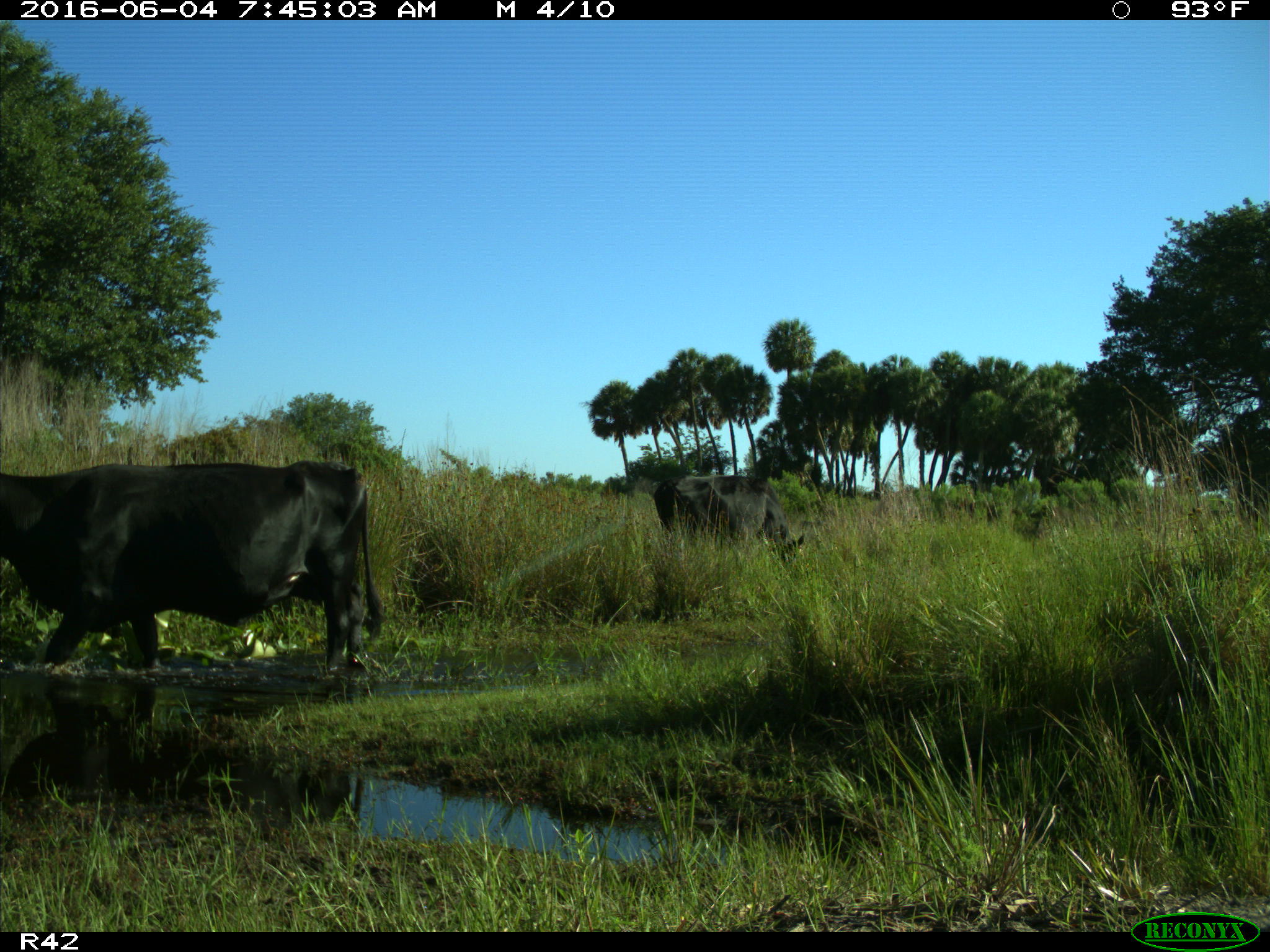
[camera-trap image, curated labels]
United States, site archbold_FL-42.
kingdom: Animalia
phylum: Chordata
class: Mammalia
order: Artiodactyla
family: Bovidae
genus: Bos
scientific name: Bos taurus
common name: domestic cow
Bos taurus (domestic cow).